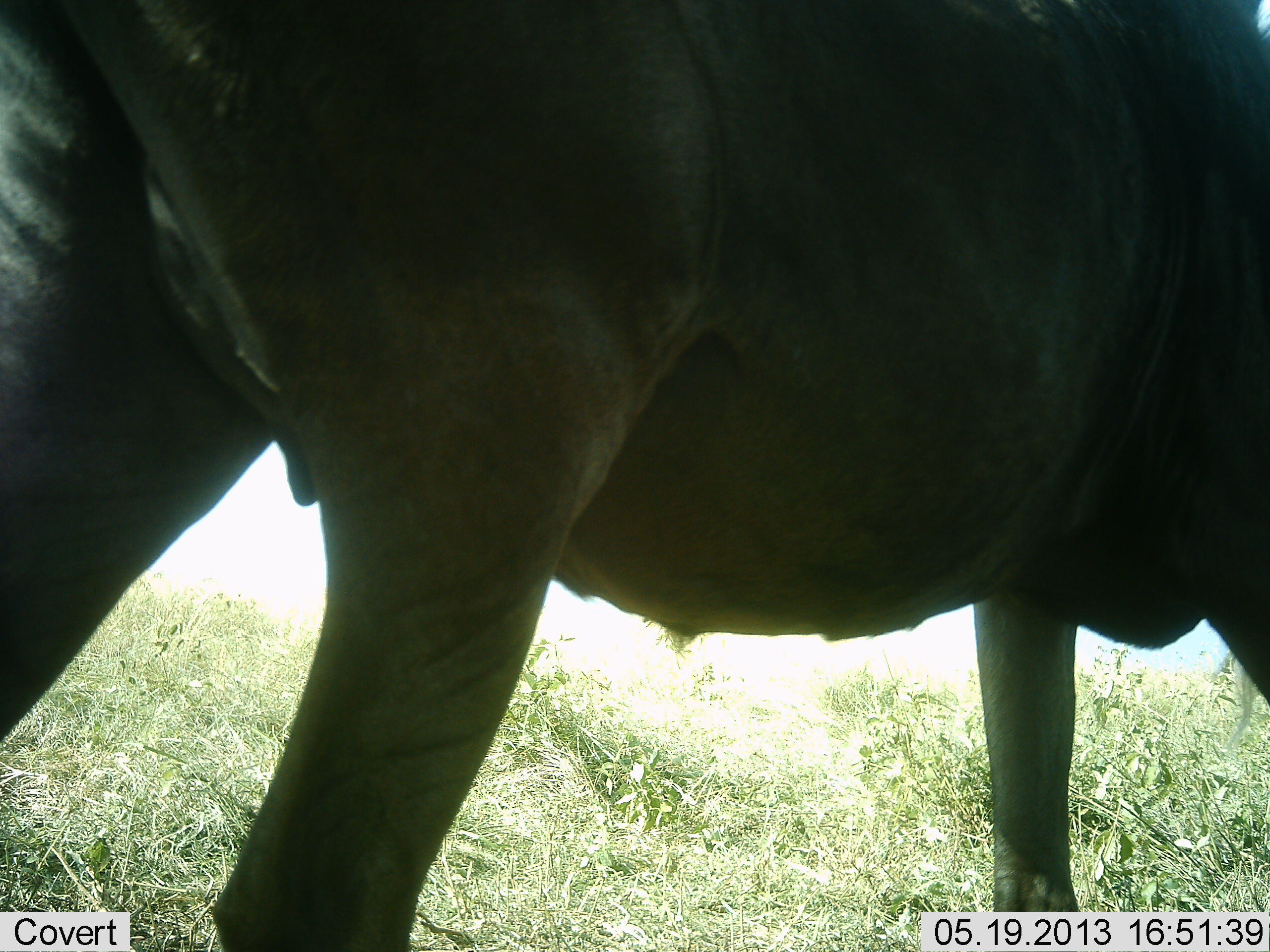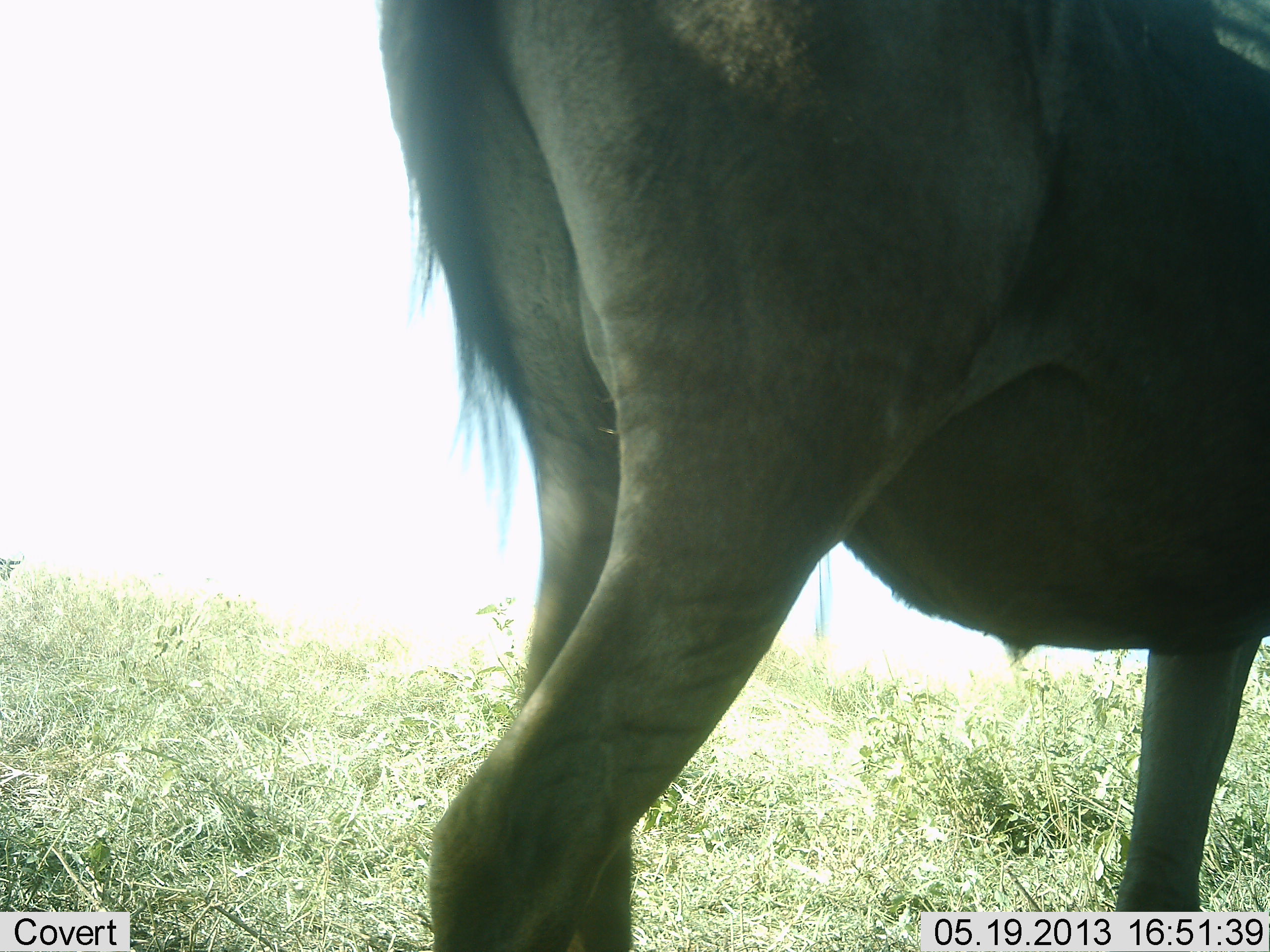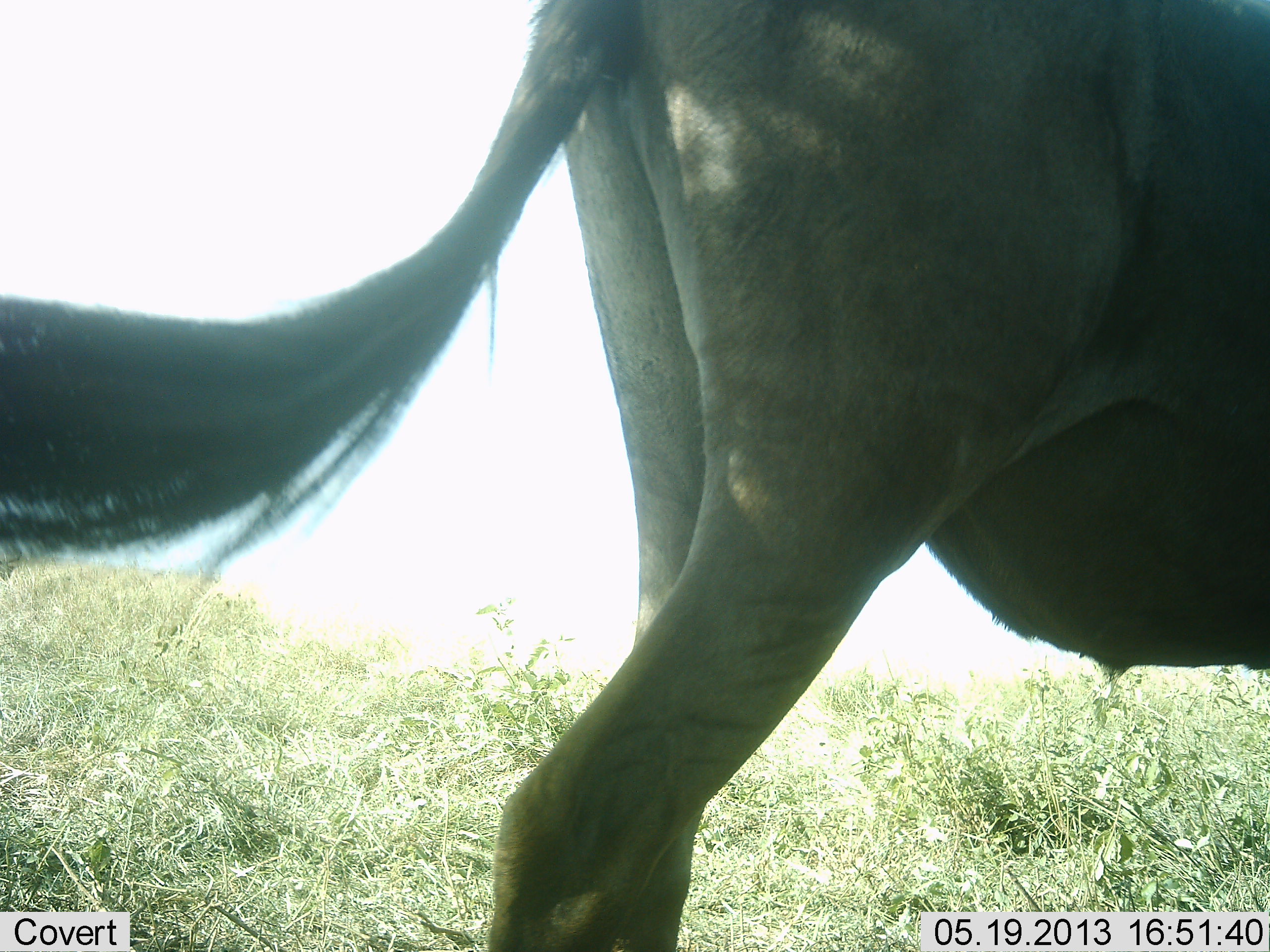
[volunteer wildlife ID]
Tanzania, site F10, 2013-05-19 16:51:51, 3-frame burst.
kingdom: Animalia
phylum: Chordata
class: Mammalia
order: Artiodactyla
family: Bovidae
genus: Connochaetes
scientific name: Connochaetes taurinus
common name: blue wildebeest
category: wildebeest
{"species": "wildebeest (blue wildebeest) (Connochaetes taurinus)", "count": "1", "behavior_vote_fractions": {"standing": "30%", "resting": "0%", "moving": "70%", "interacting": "0%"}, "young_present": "0%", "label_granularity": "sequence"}